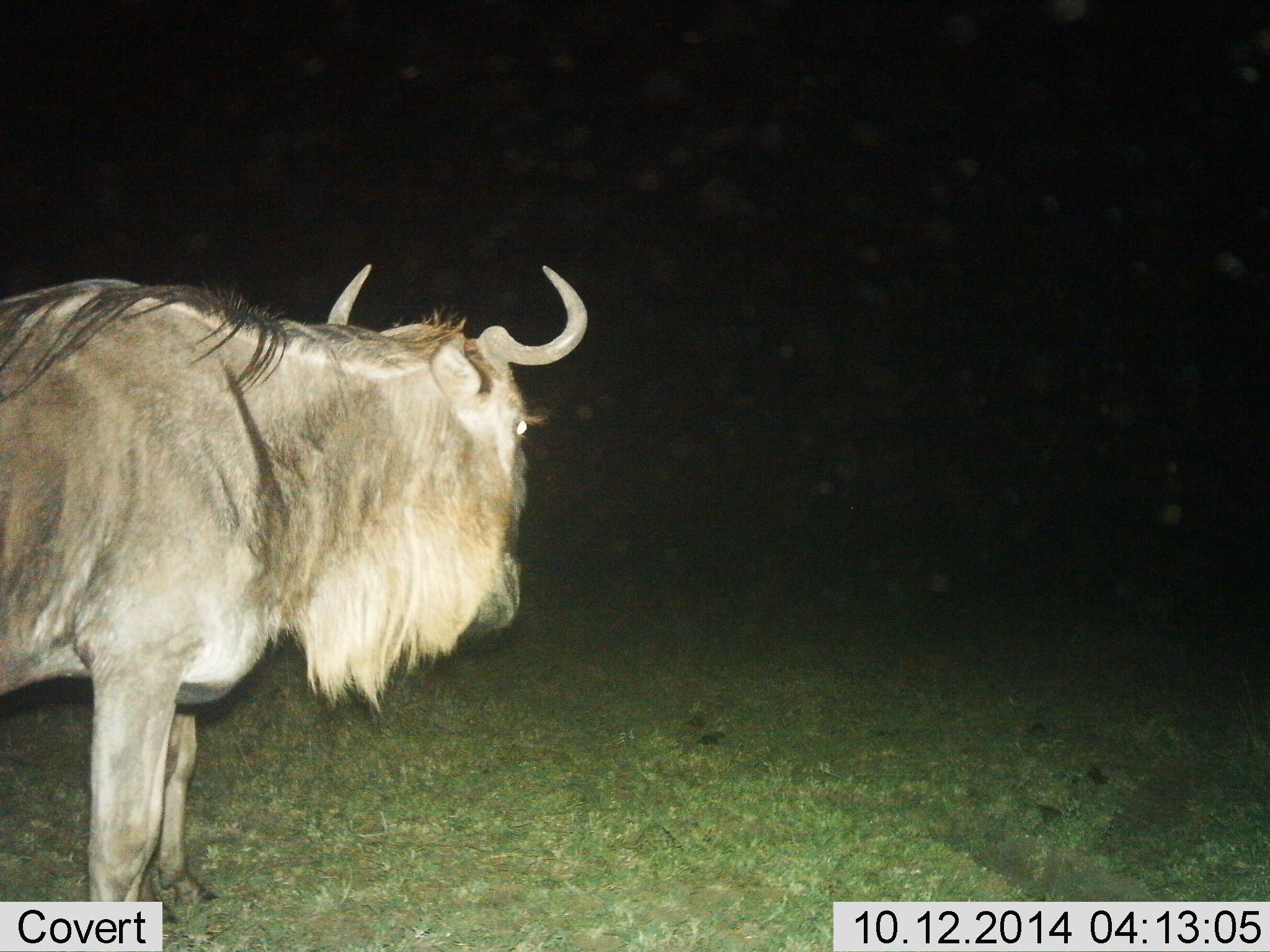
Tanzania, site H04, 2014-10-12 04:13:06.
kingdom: Animalia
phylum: Chordata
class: Mammalia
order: Artiodactyla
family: Bovidae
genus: Connochaetes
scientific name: Connochaetes taurinus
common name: blue wildebeest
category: wildebeest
Wildebeest (blue wildebeest) (Connochaetes taurinus), count 1. Behavior (volunteer vote fractions): standing 90%, resting 0%, moving 10%, interacting 0%. Young present (vote fraction): 0%. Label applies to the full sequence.